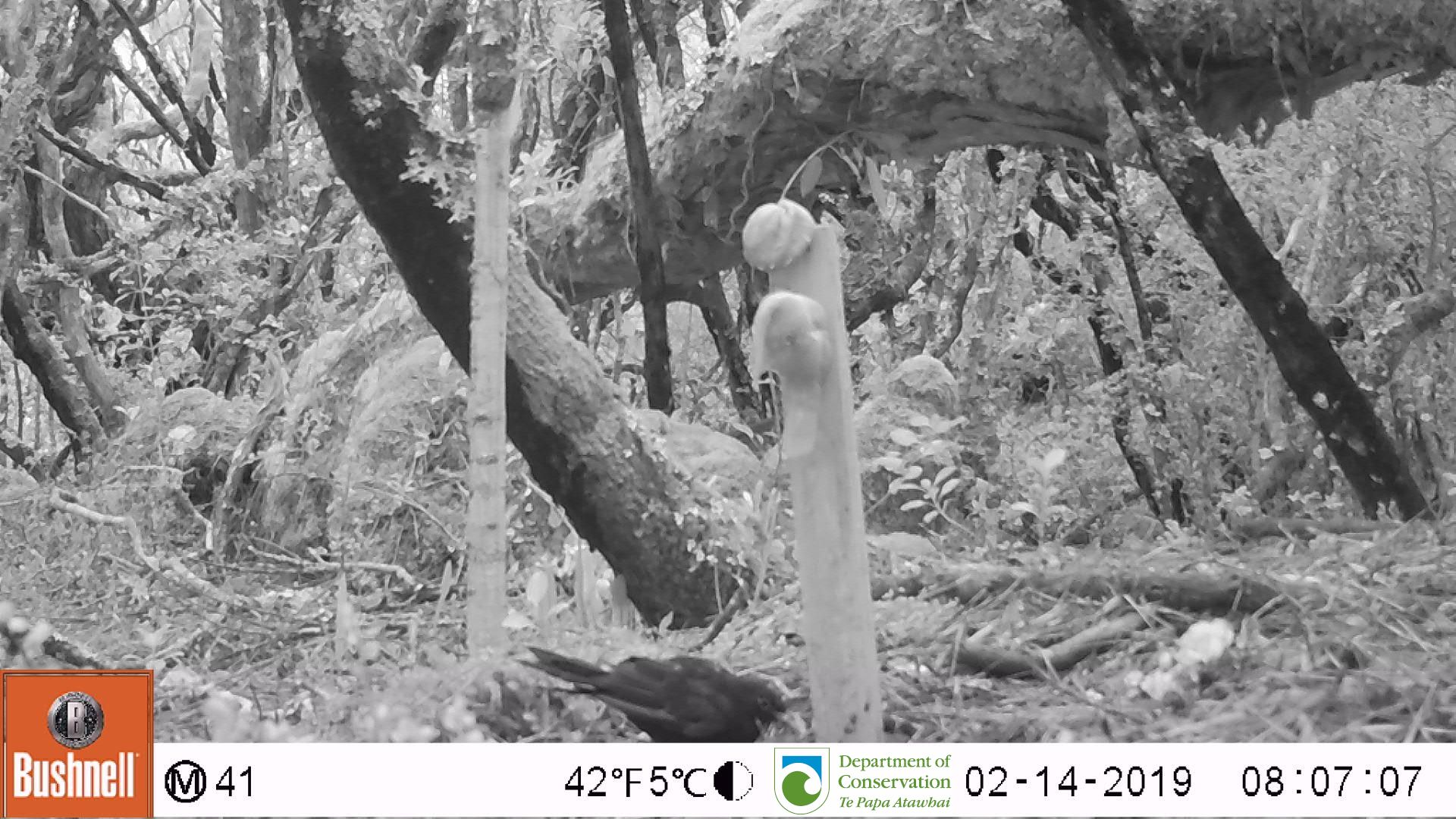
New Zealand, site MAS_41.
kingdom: Animalia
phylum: Chordata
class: Aves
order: Passeriformes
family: Turdidae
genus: Turdus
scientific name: Turdus merula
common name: eurasian blackbird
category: blackbird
Blackbird (eurasian blackbird) (Turdus merula).